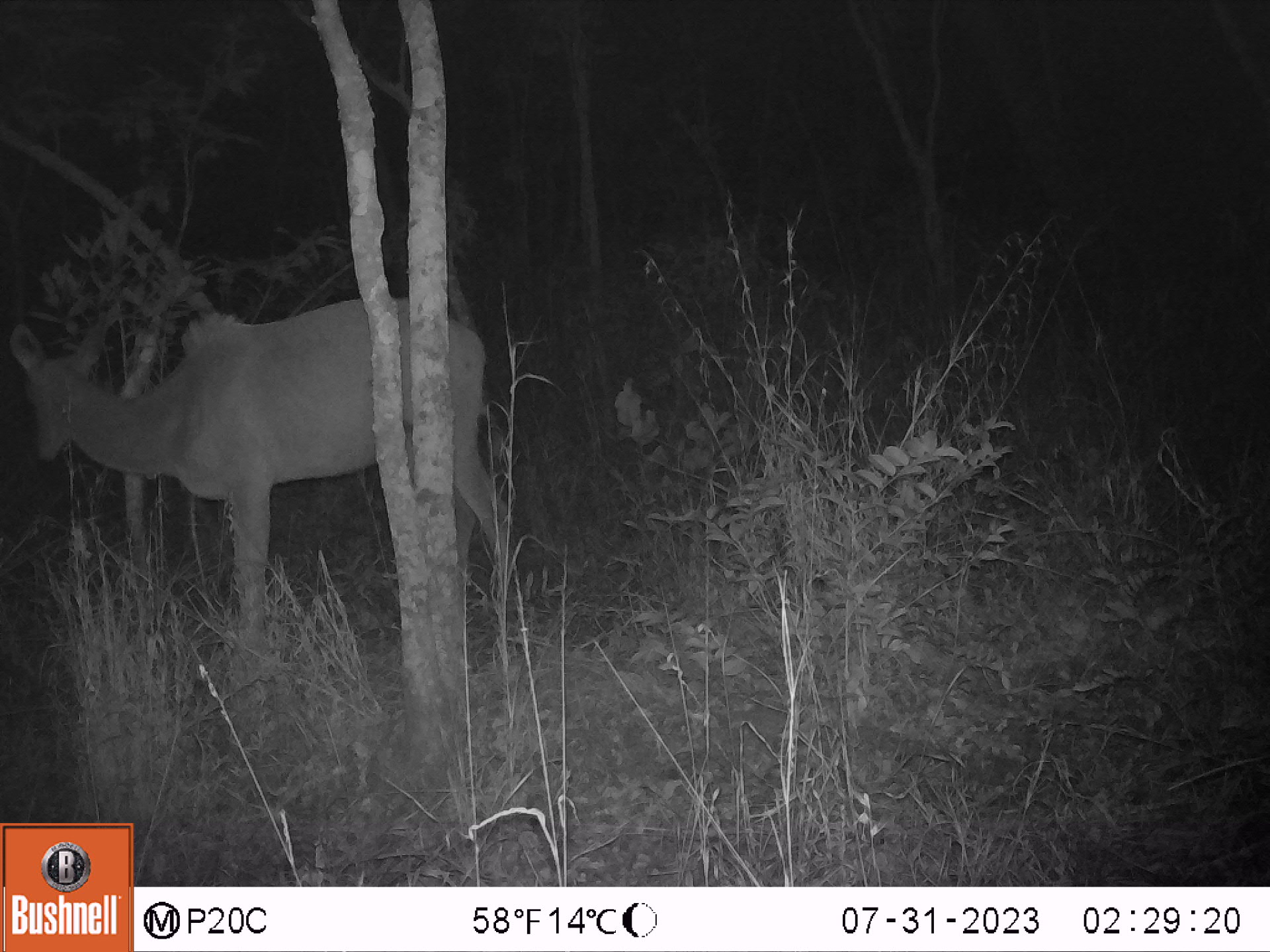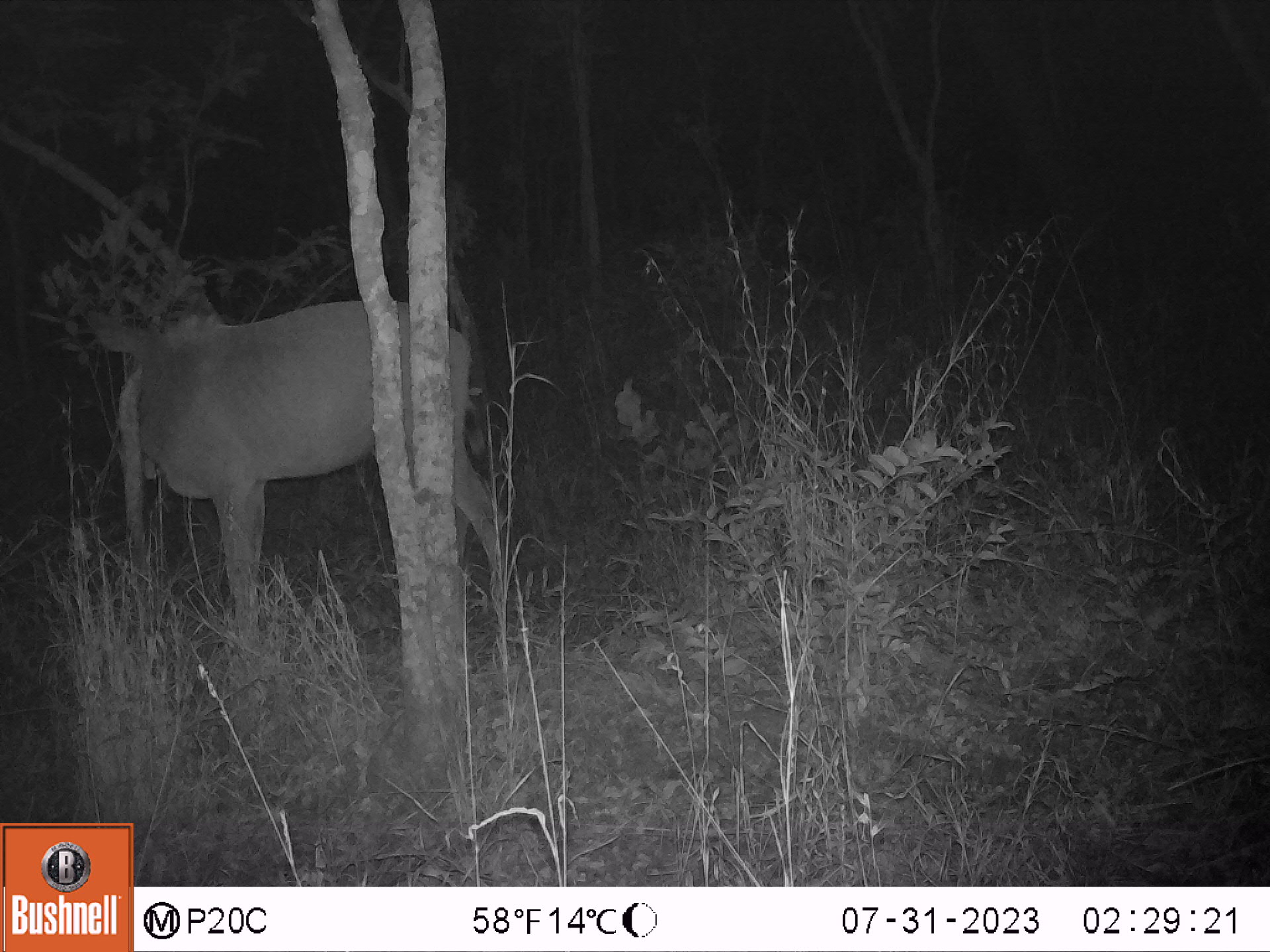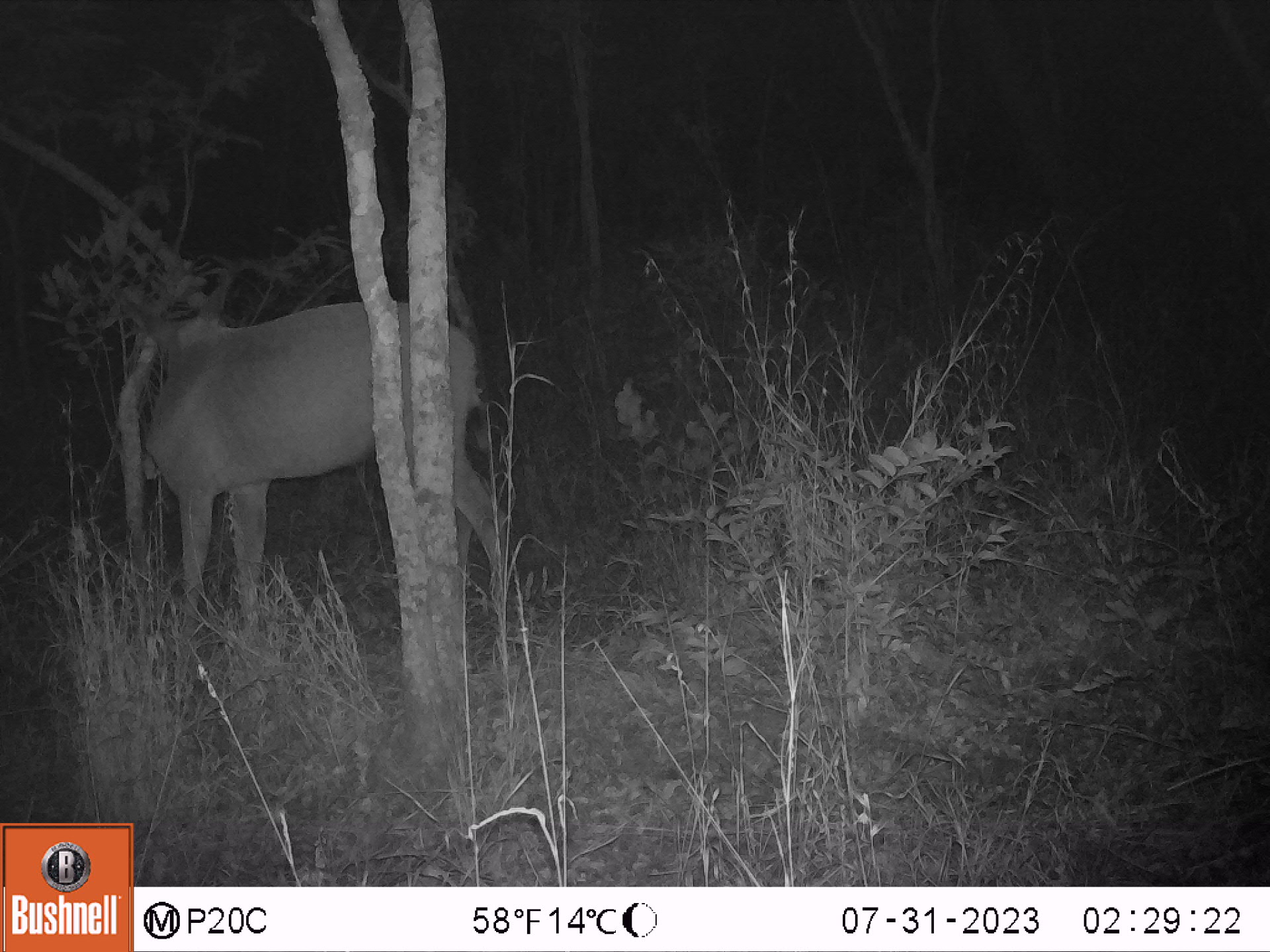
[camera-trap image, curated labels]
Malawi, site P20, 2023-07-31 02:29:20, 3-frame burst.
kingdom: Animalia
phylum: Chordata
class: Mammalia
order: Artiodactyla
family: Bovidae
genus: Tragelaphus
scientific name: Tragelaphus strepsiceros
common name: greater kudu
Greater kudu (Tragelaphus strepsiceros), count 1.